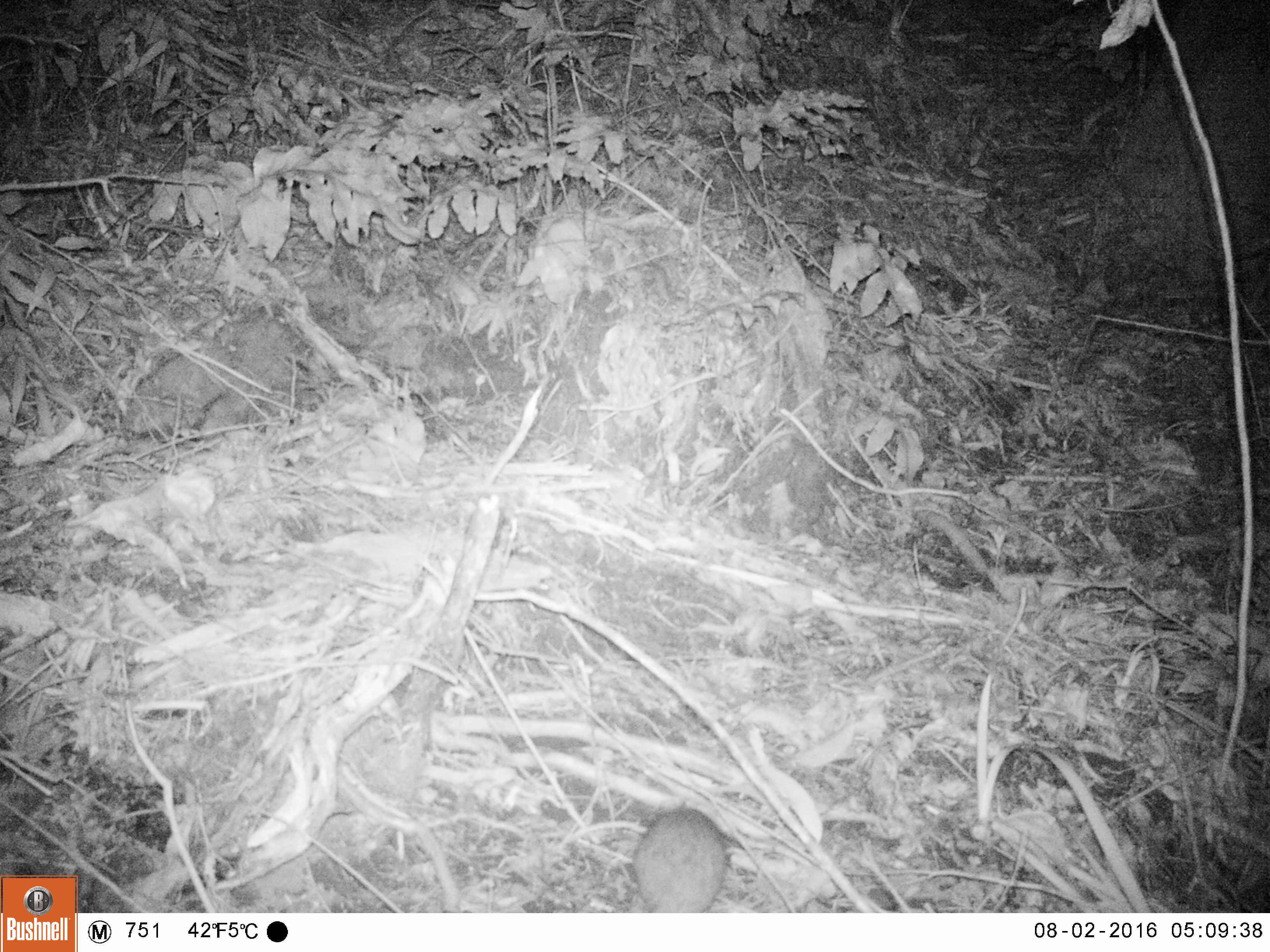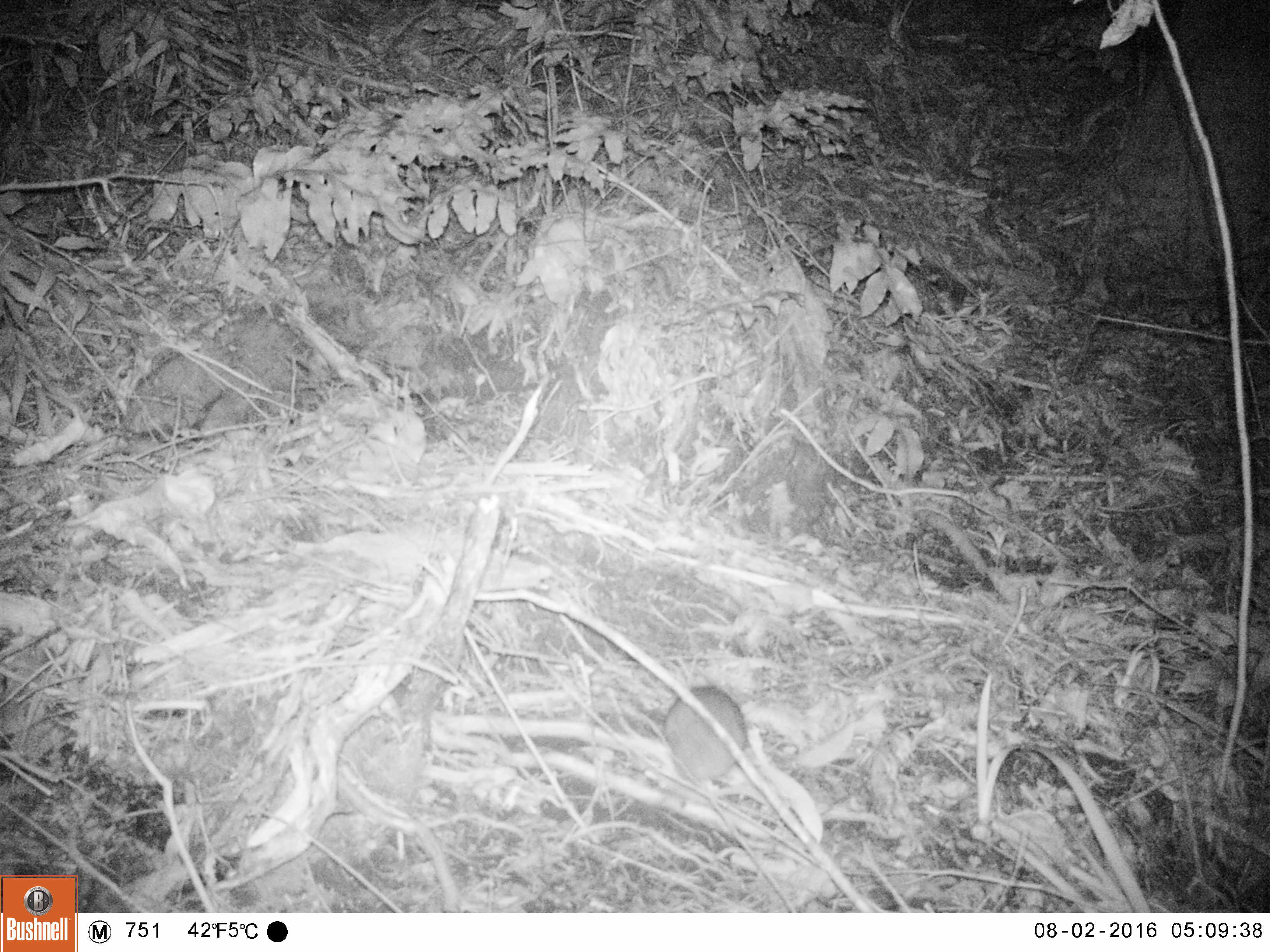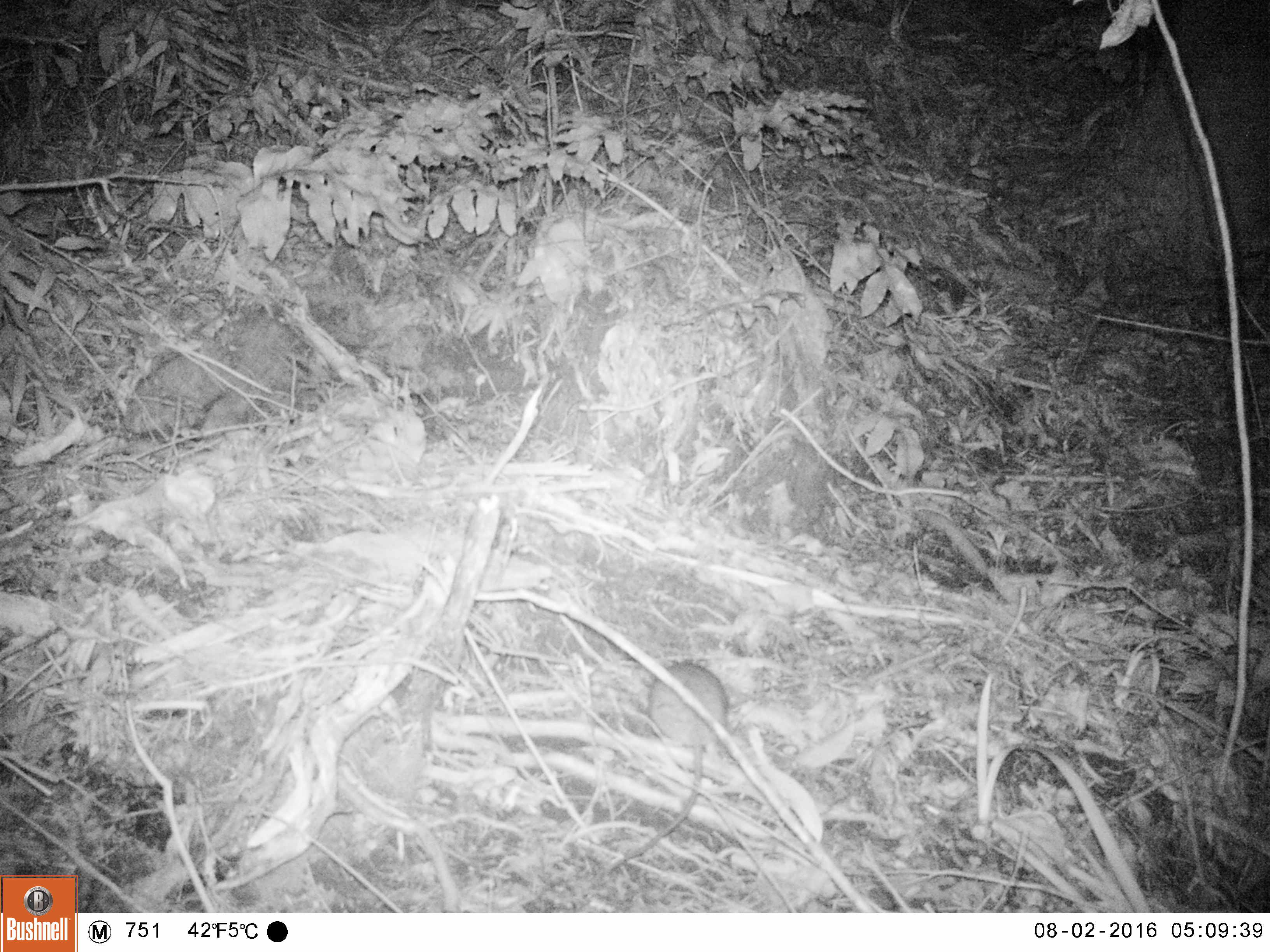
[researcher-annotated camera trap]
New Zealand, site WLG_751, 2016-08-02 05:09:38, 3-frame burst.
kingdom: Animalia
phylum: Chordata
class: Mammalia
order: Rodentia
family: Muridae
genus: Rattus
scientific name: Rattus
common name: rat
Rat (Rattus).